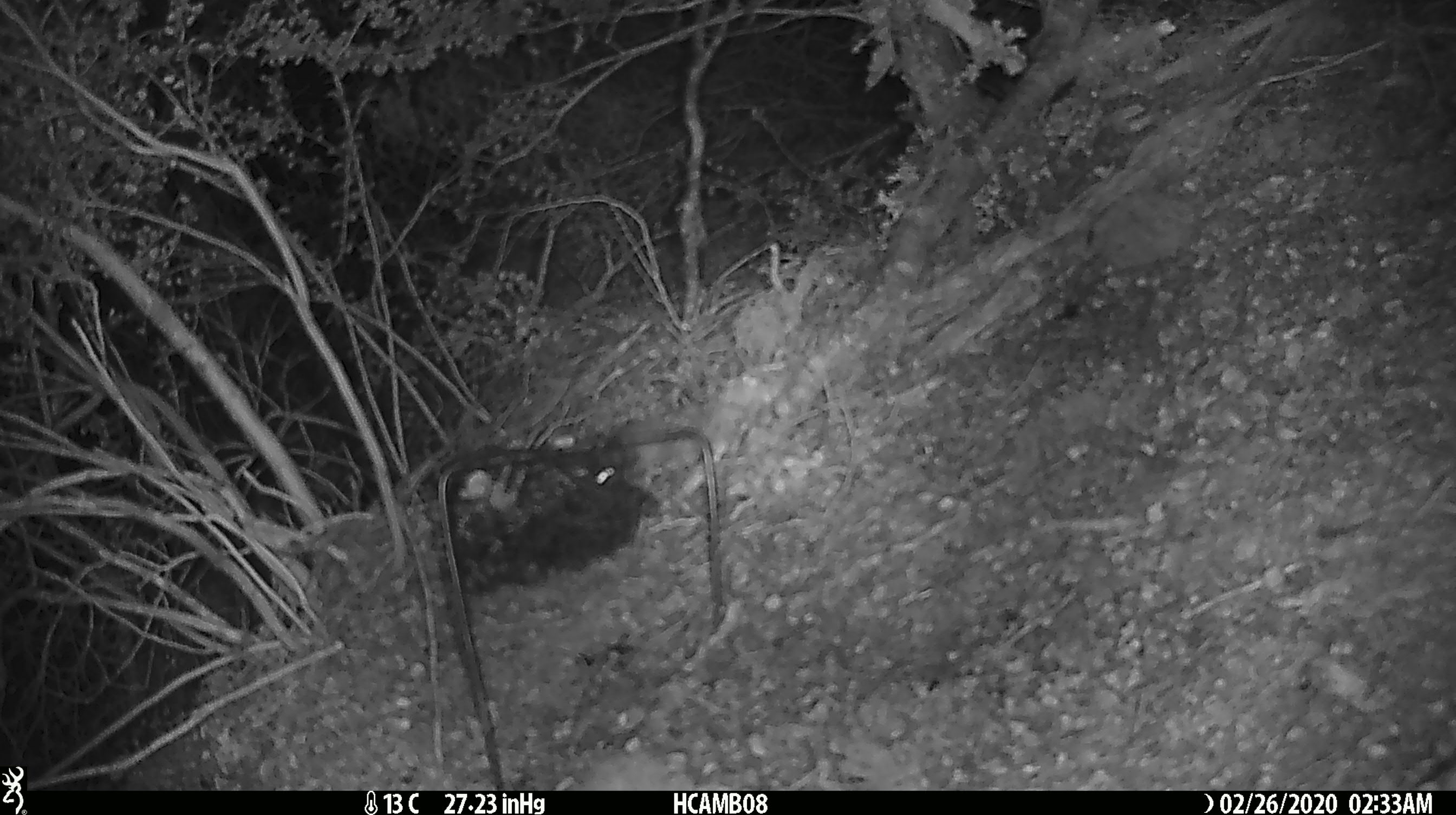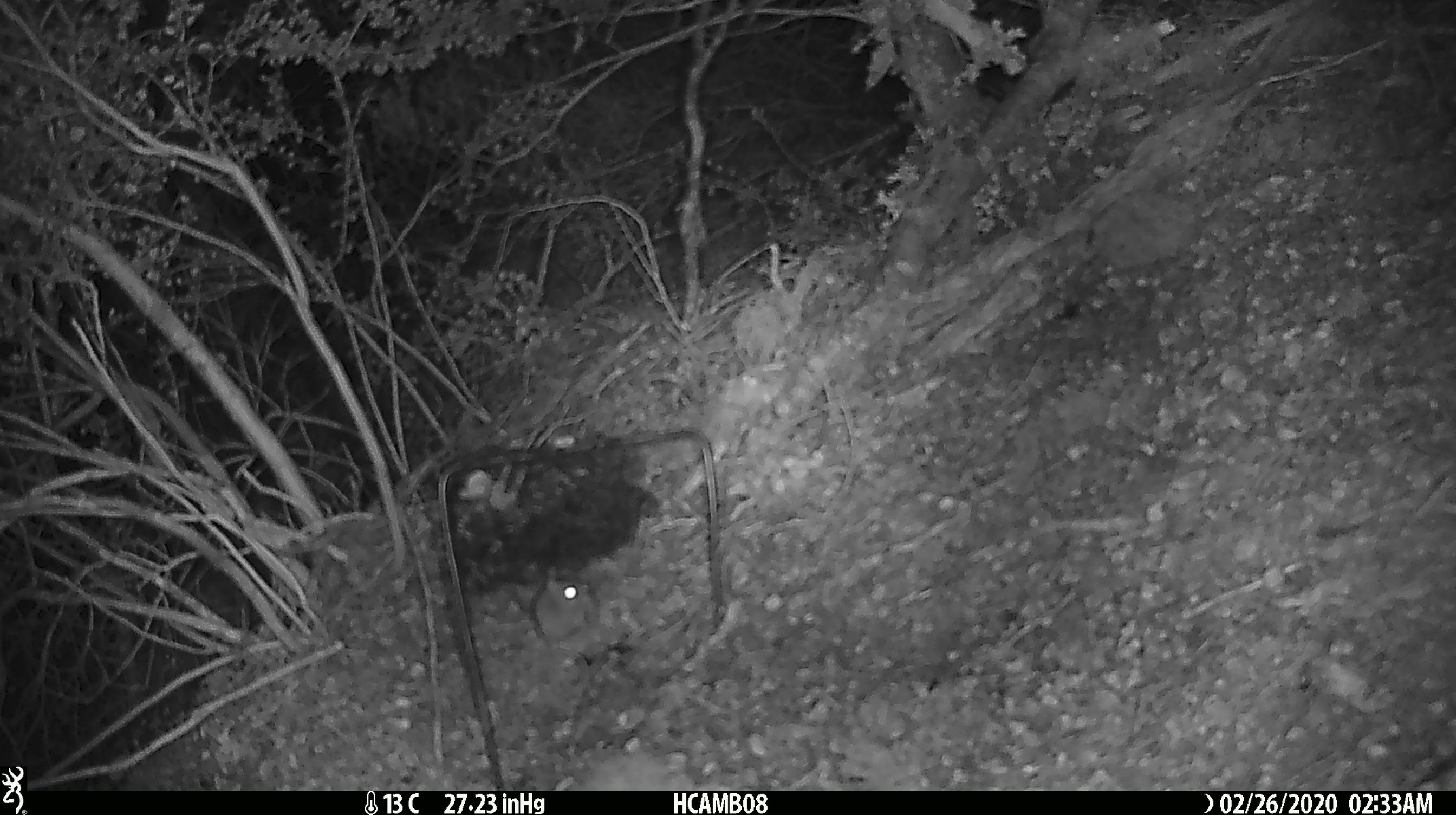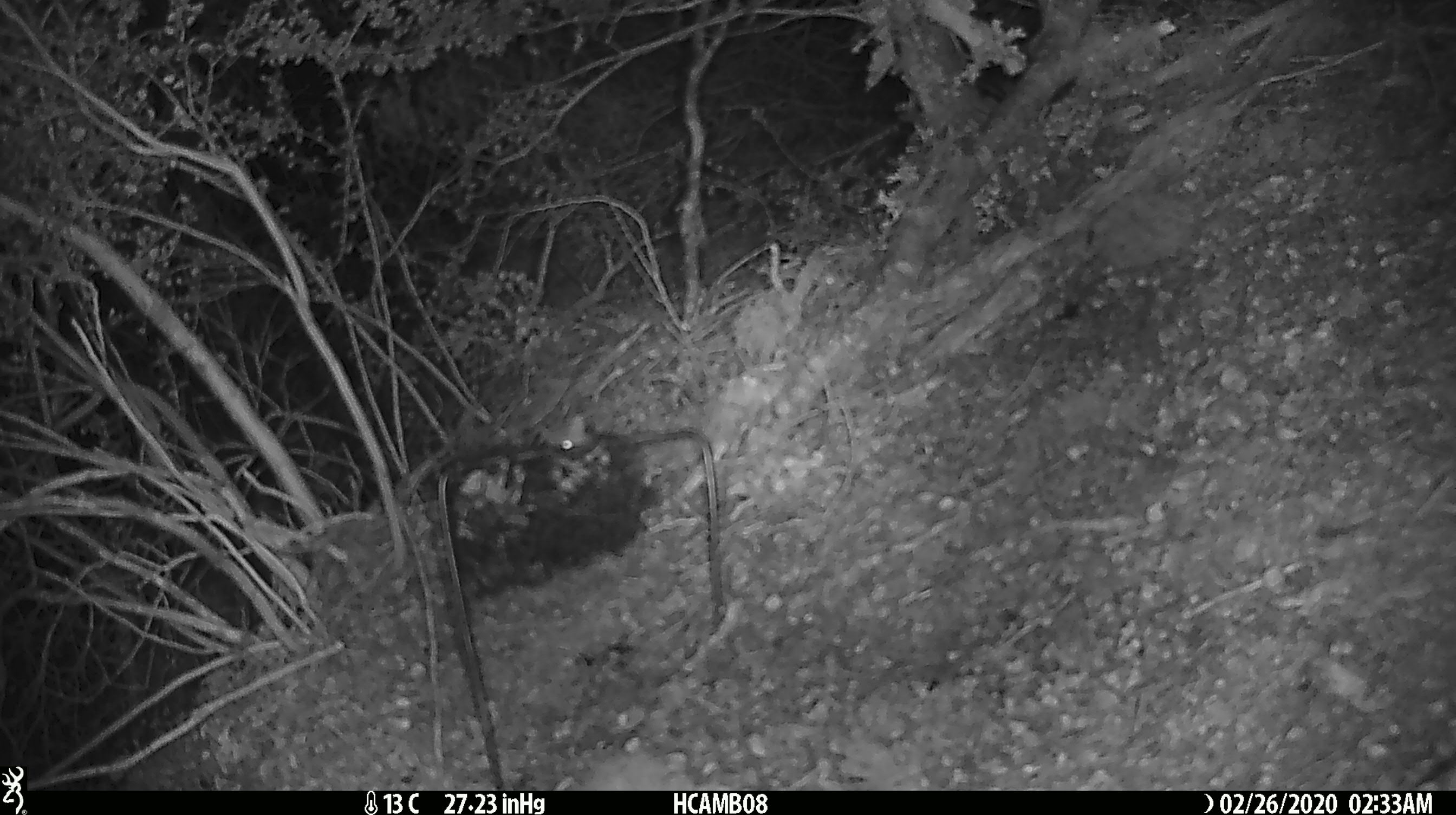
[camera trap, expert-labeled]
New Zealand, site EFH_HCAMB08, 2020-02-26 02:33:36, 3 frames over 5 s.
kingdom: Animalia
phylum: Chordata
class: Mammalia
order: Rodentia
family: Muridae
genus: Mus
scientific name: Mus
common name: mouse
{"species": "mouse (Mus)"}